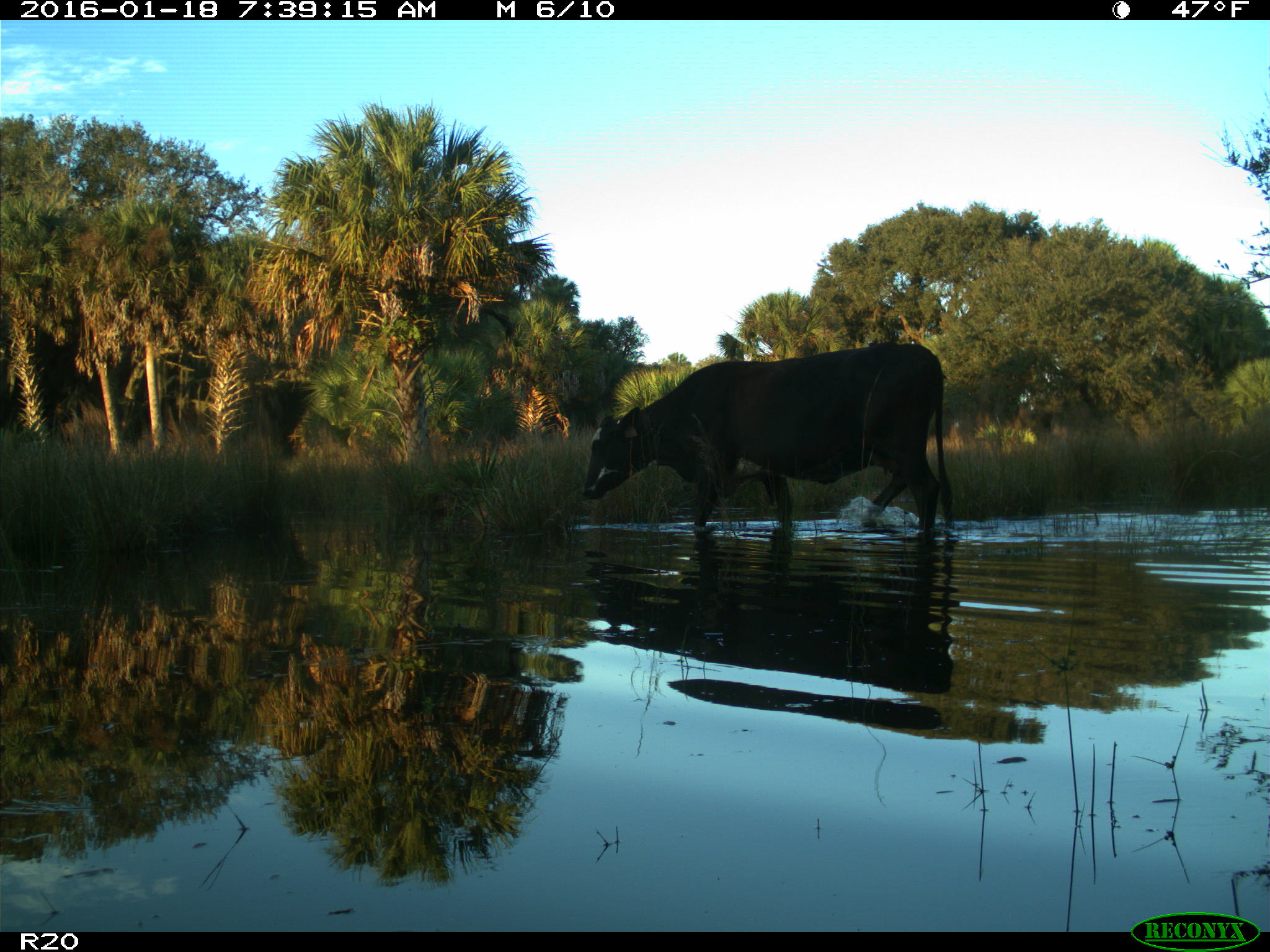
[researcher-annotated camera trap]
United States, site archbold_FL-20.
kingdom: Animalia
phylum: Chordata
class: Mammalia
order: Artiodactyla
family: Bovidae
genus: Bos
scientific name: Bos taurus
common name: domestic cow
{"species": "Bos taurus (domestic cow)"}